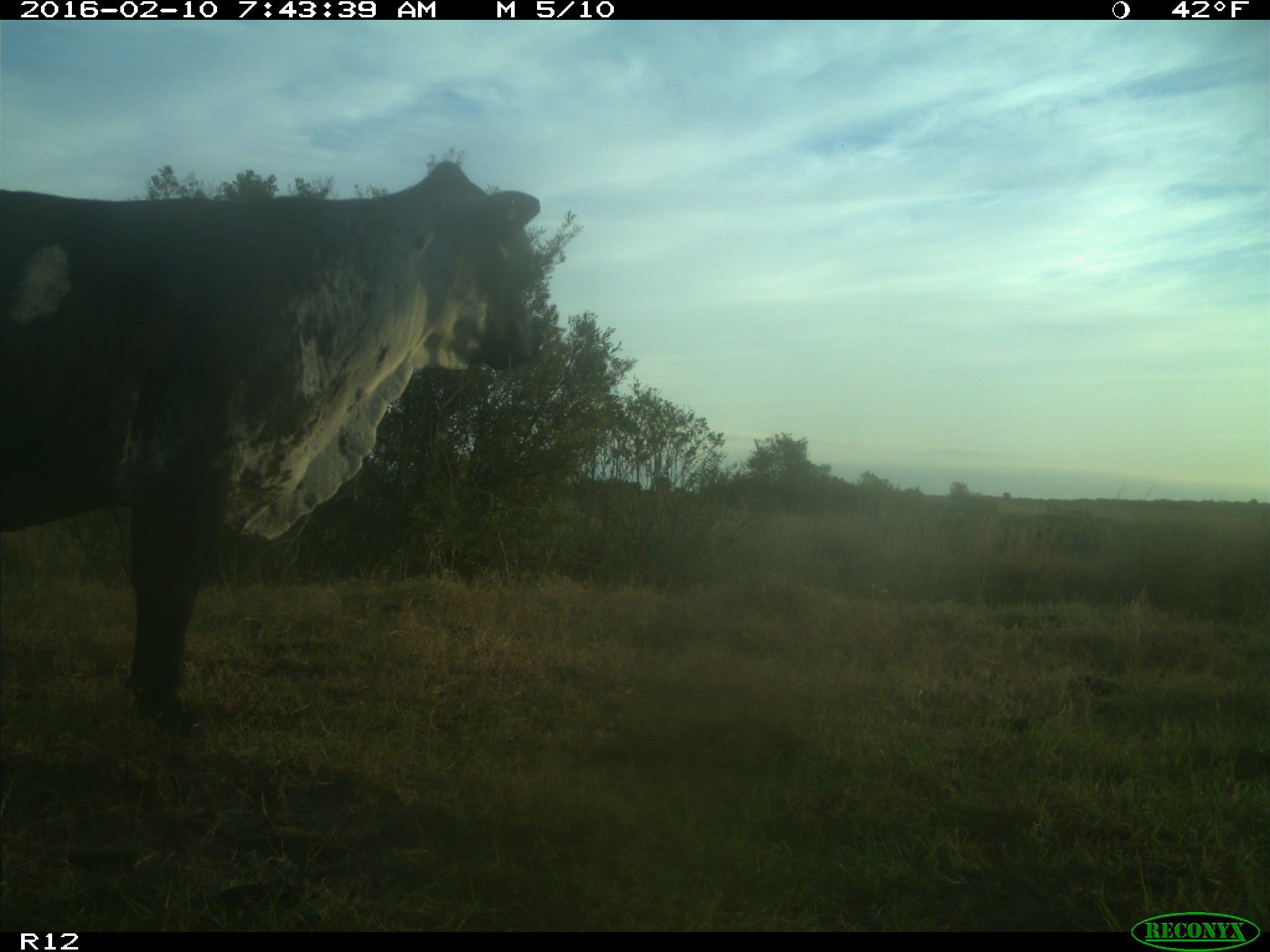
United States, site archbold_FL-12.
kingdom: Animalia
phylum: Chordata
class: Mammalia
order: Artiodactyla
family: Bovidae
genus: Bos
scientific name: Bos taurus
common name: domestic cow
Bos taurus (domestic cow).